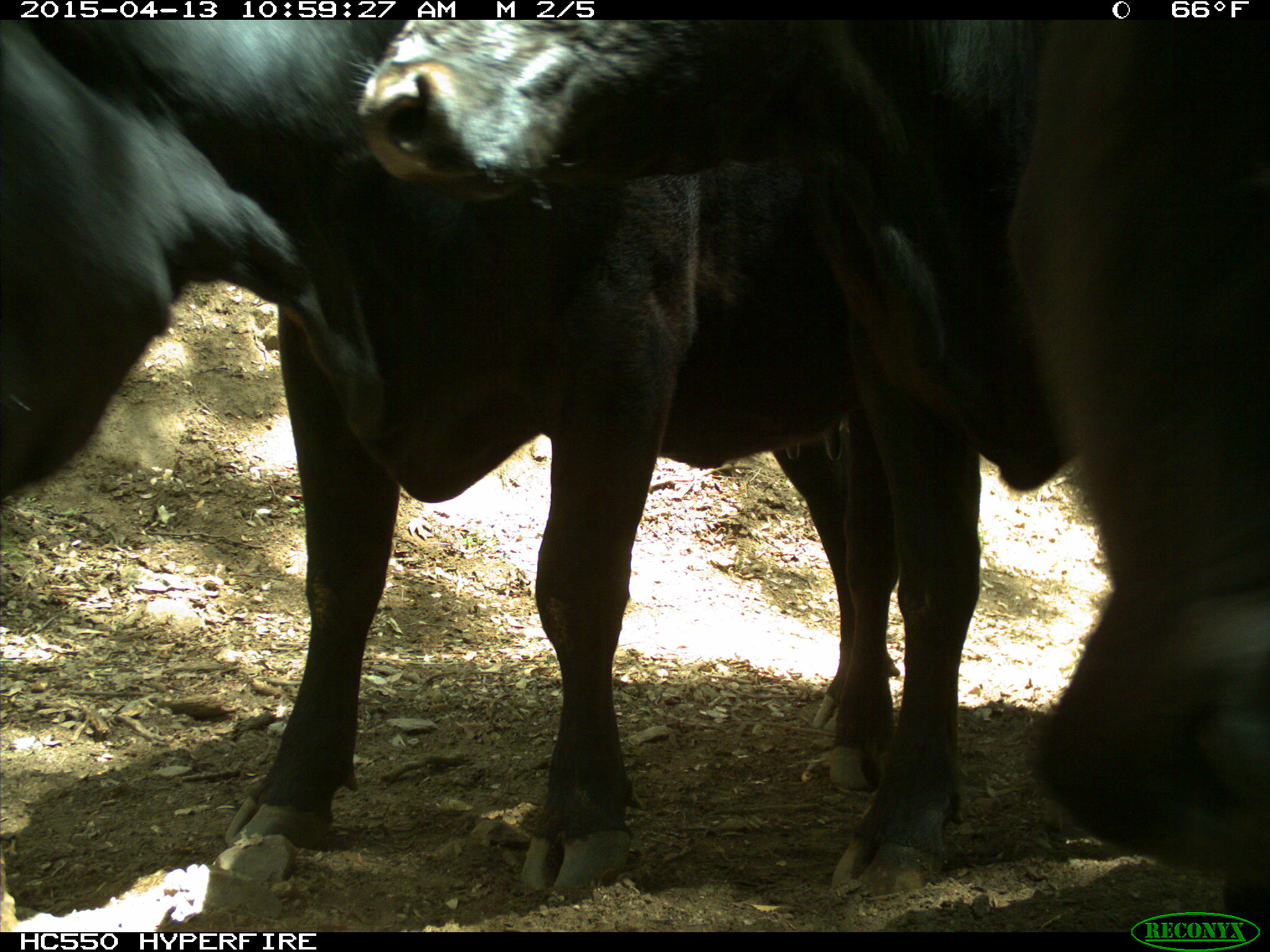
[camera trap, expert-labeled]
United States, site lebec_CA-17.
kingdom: Animalia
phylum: Chordata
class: Mammalia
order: Artiodactyla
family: Bovidae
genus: Bos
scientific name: Bos taurus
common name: domestic cow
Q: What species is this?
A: Bos taurus (domestic cow).